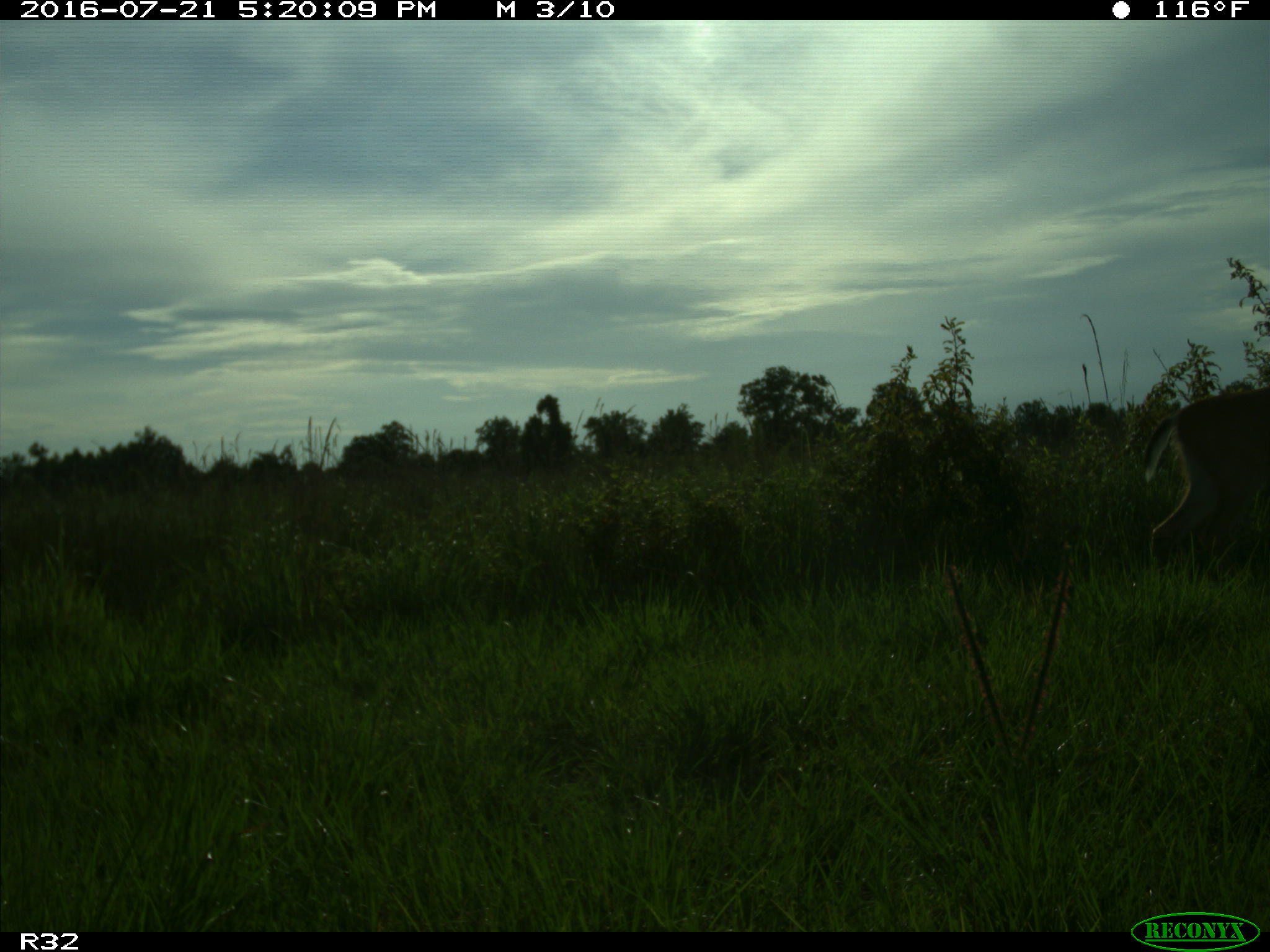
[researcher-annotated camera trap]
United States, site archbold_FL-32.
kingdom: Animalia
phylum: Chordata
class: Mammalia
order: Artiodactyla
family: Cervidae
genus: Odocoileus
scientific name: Odocoileus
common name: deer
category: unidentified deer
Unidentified deer (deer) (Odocoileus).